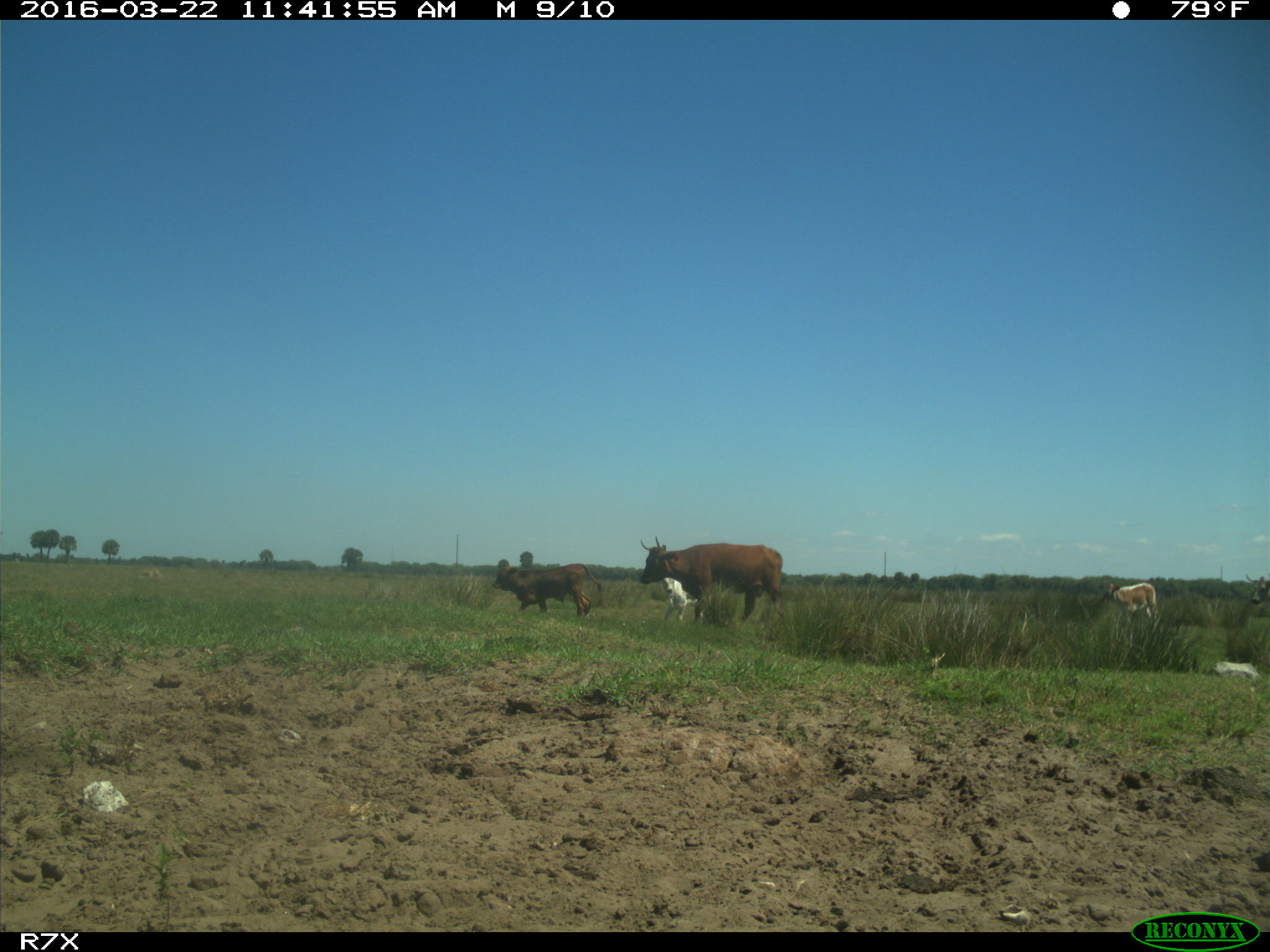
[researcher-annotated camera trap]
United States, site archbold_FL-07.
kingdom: Animalia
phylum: Chordata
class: Mammalia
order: Artiodactyla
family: Bovidae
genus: Bos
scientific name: Bos taurus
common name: domestic cow